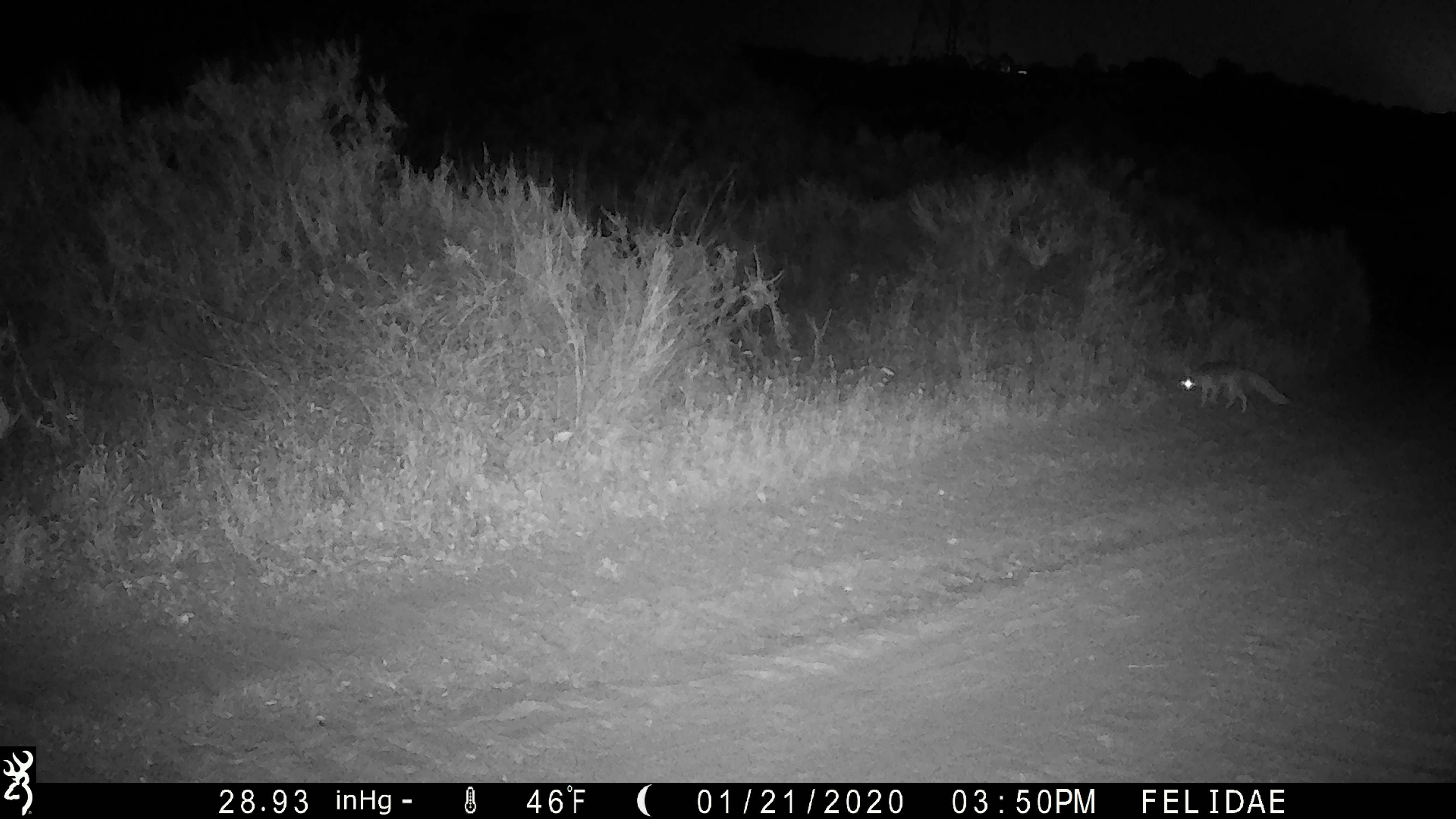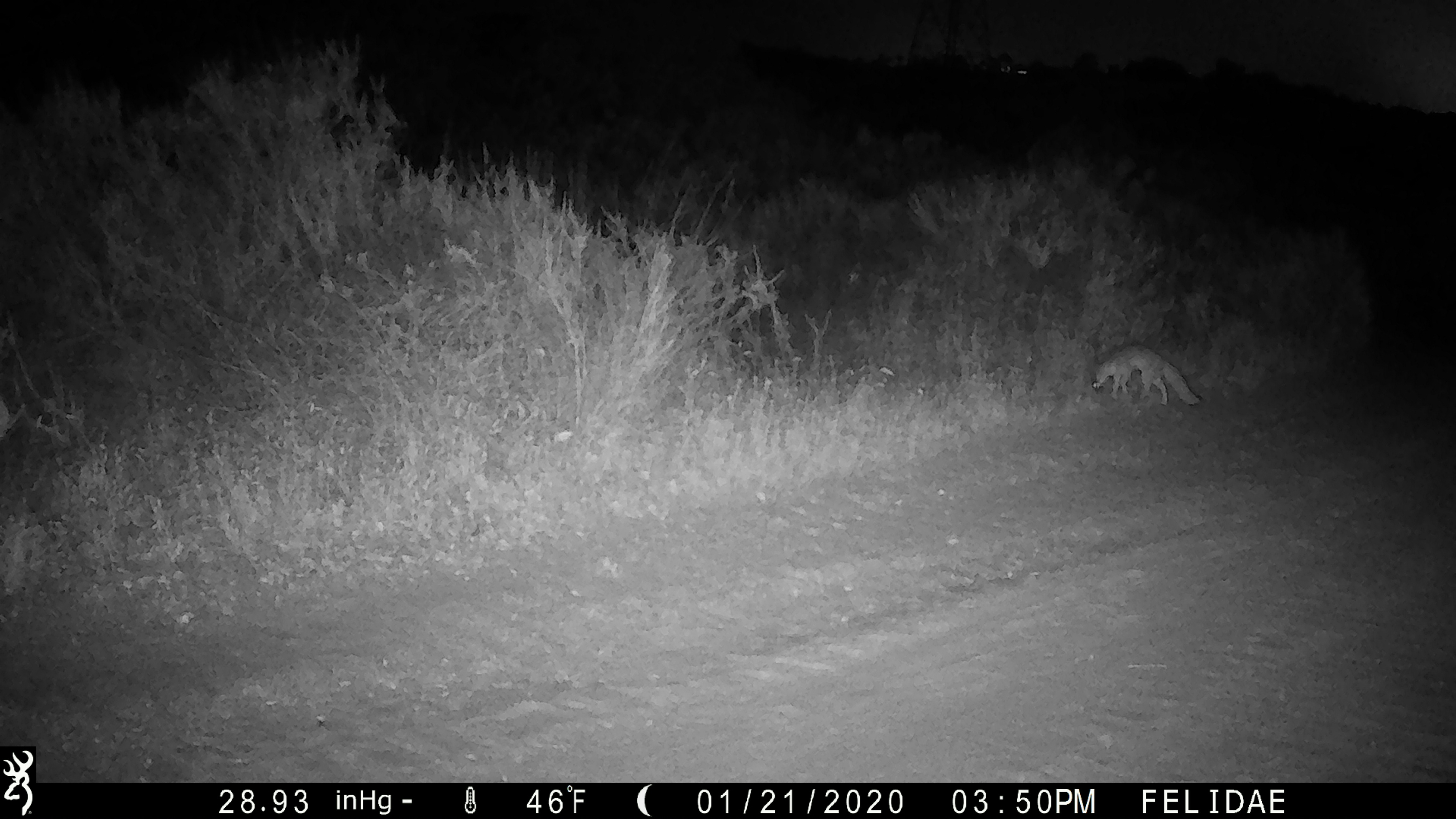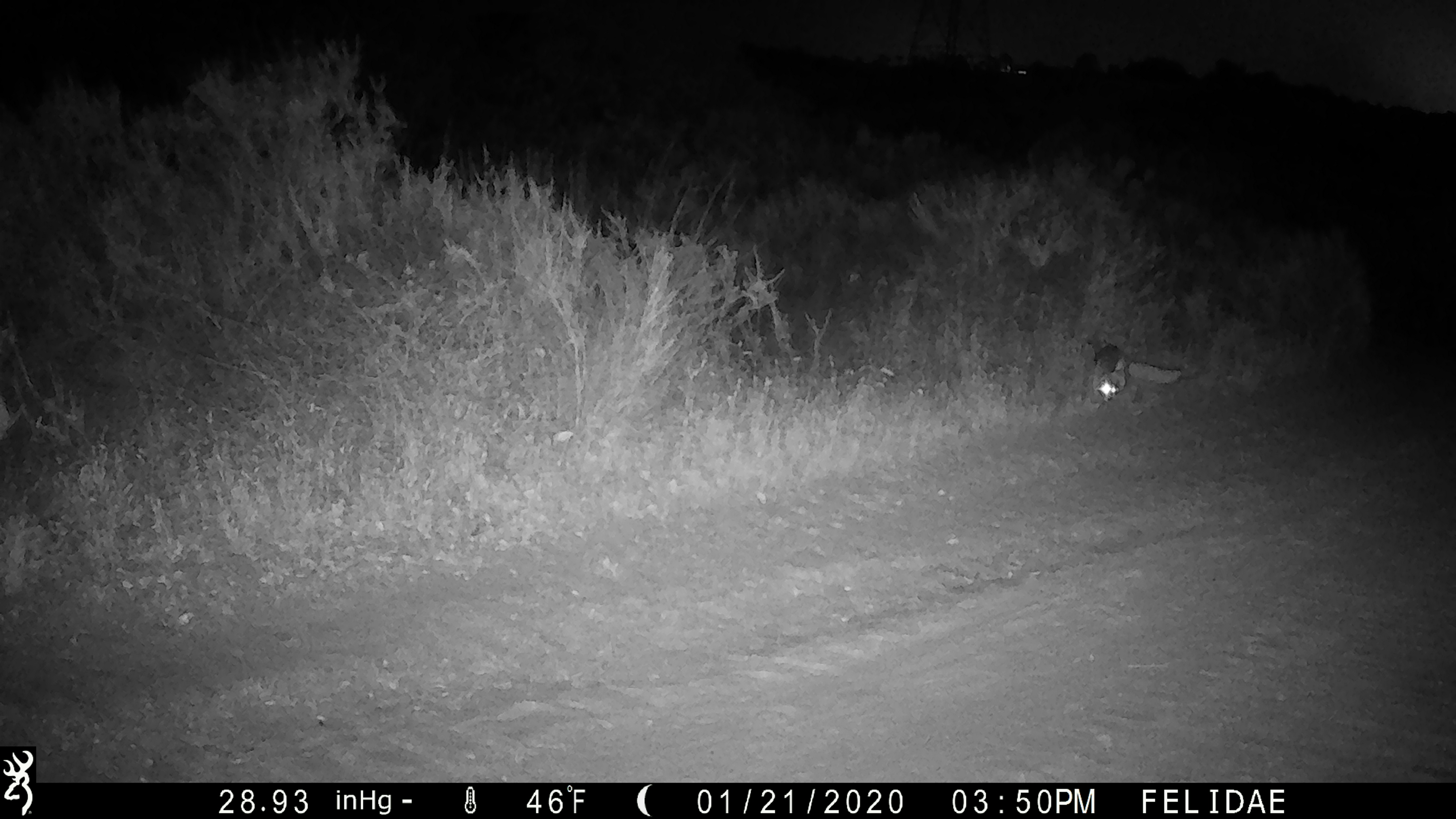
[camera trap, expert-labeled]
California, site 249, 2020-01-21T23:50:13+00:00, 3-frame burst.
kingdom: Animalia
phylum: Chordata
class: Mammalia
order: Carnivora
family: Canidae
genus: Urocyon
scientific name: Urocyon cinereoargenteus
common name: gray fox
Gray fox (Urocyon cinereoargenteus).